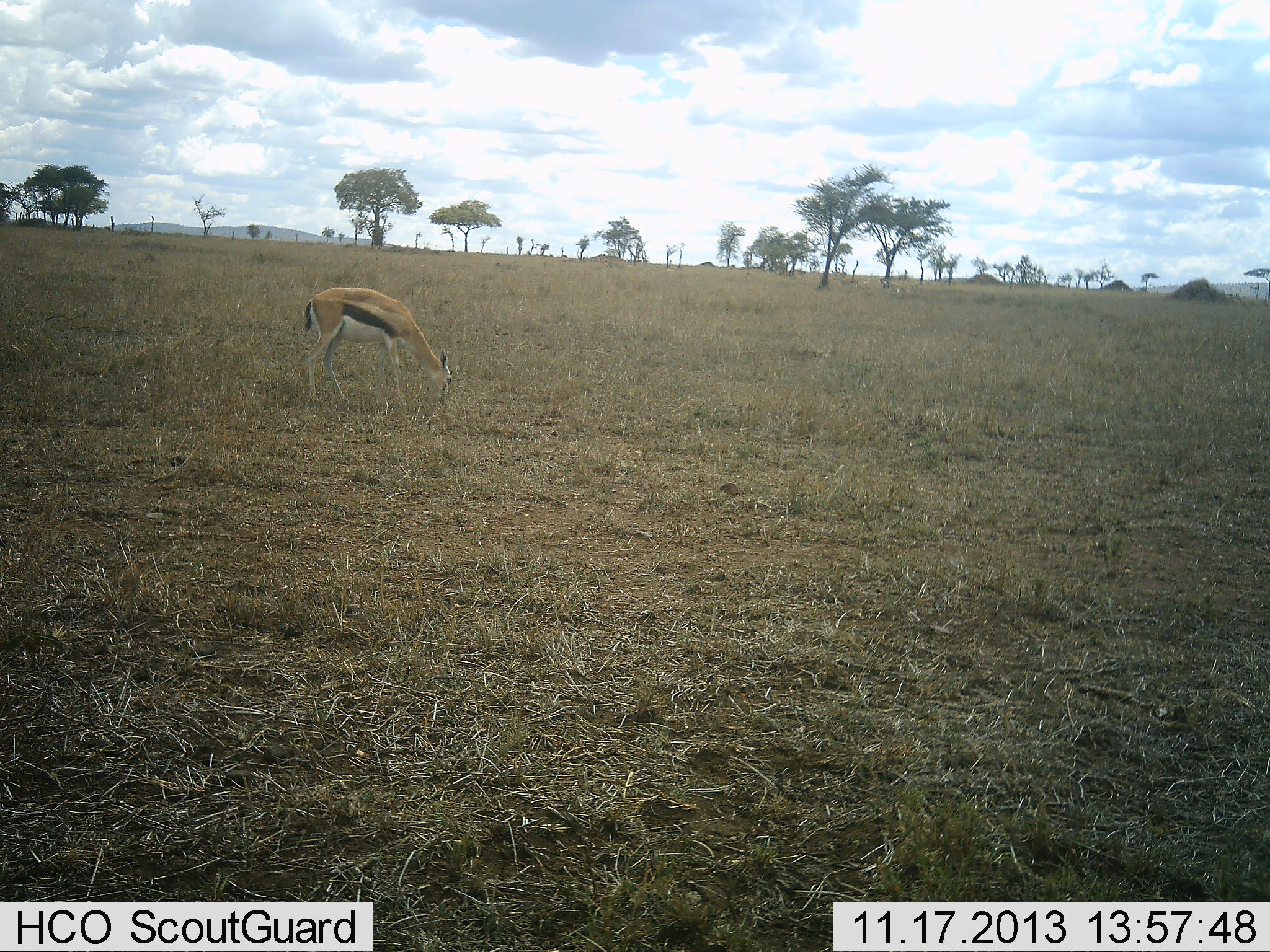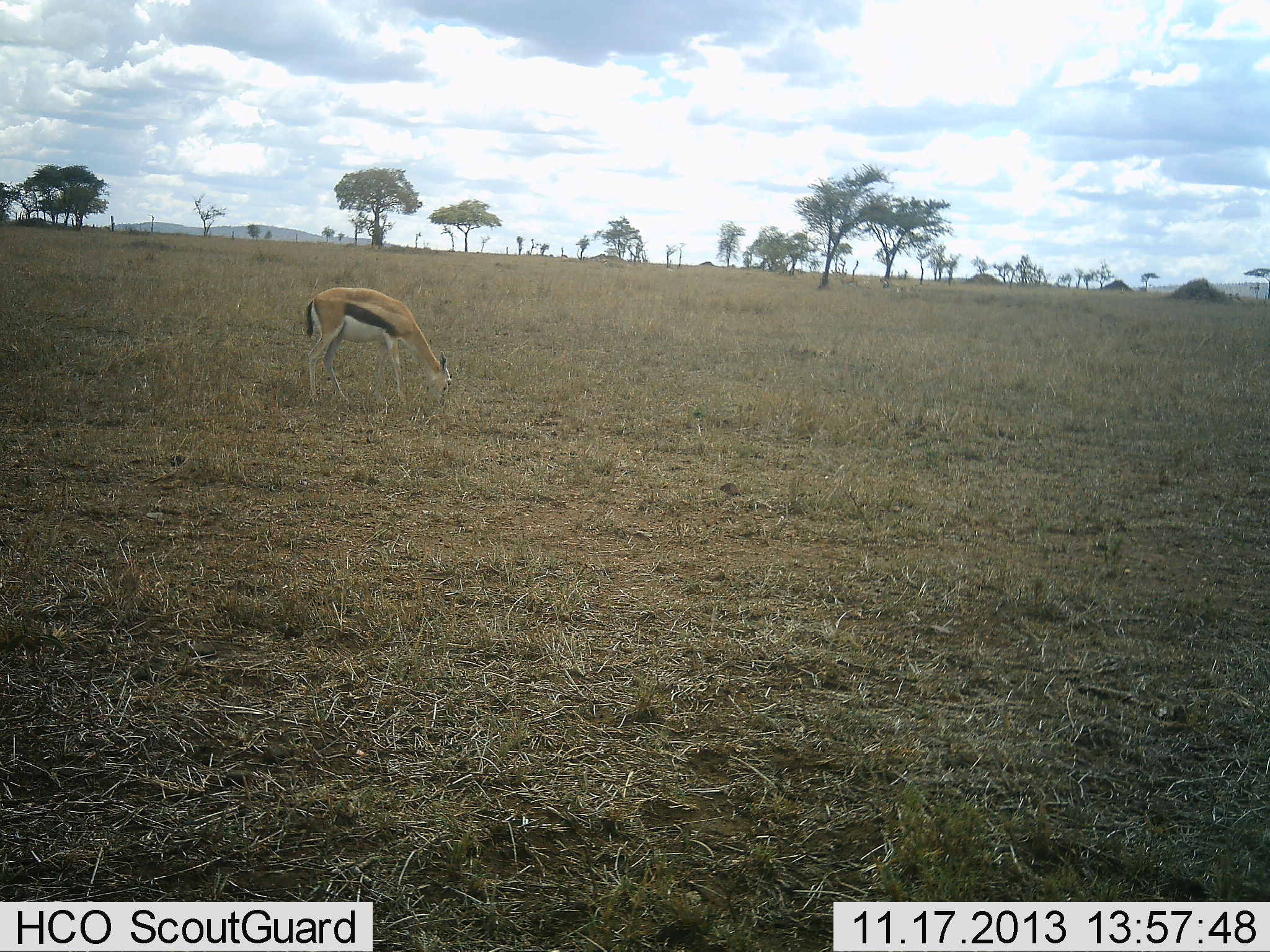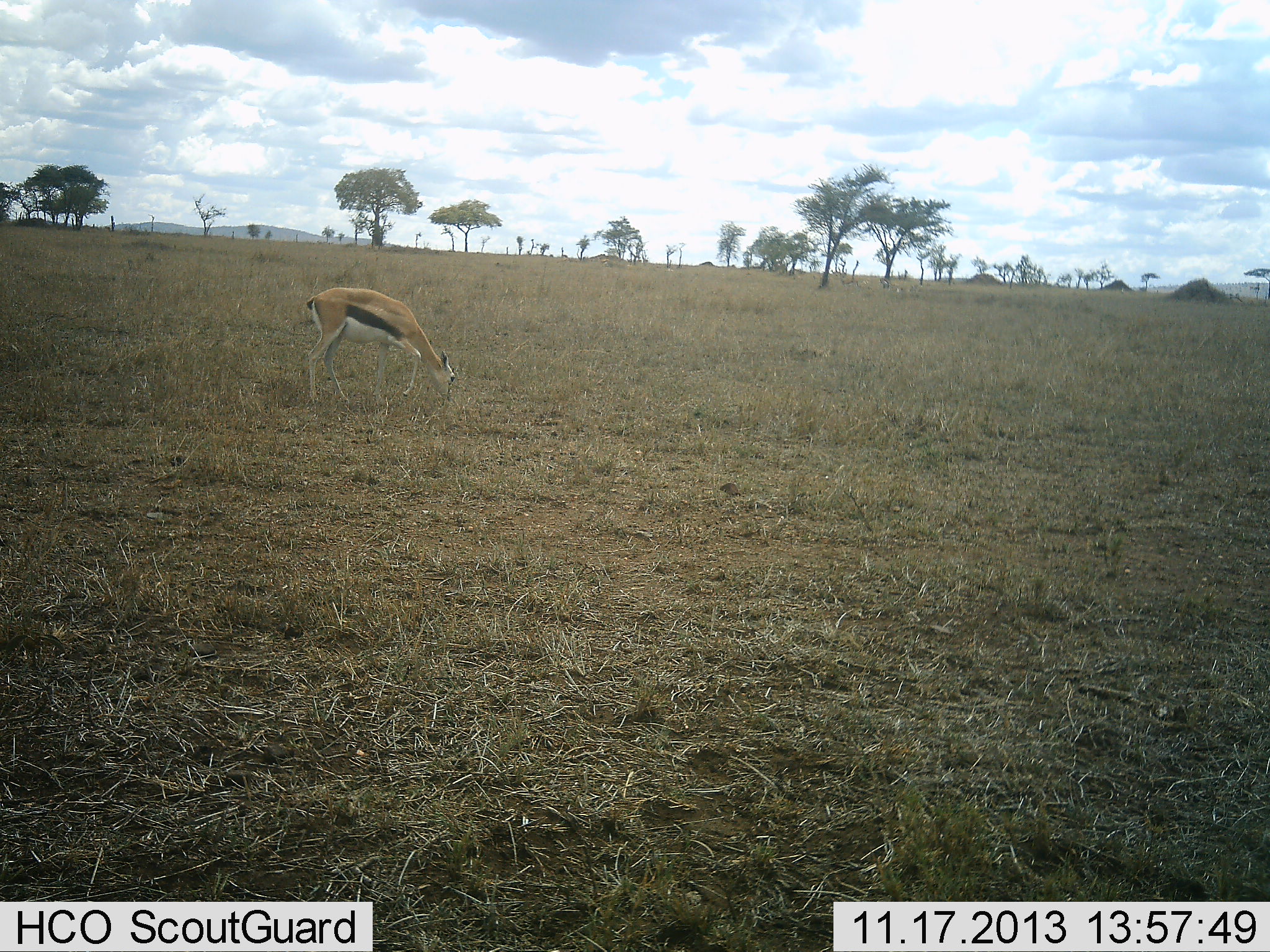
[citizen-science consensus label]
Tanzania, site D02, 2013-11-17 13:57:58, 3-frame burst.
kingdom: Animalia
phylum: Chordata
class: Mammalia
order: Artiodactyla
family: Bovidae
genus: Eudorcas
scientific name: Eudorcas thomsonii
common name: thomson's gazelle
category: gazellethomsons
Gazellethomsons (thomson's gazelle) (Eudorcas thomsonii), count 1. Behavior (volunteer vote fractions): standing 40%, resting 0%, moving 0%, interacting 0%. Young present (vote fraction): 0%. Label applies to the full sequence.